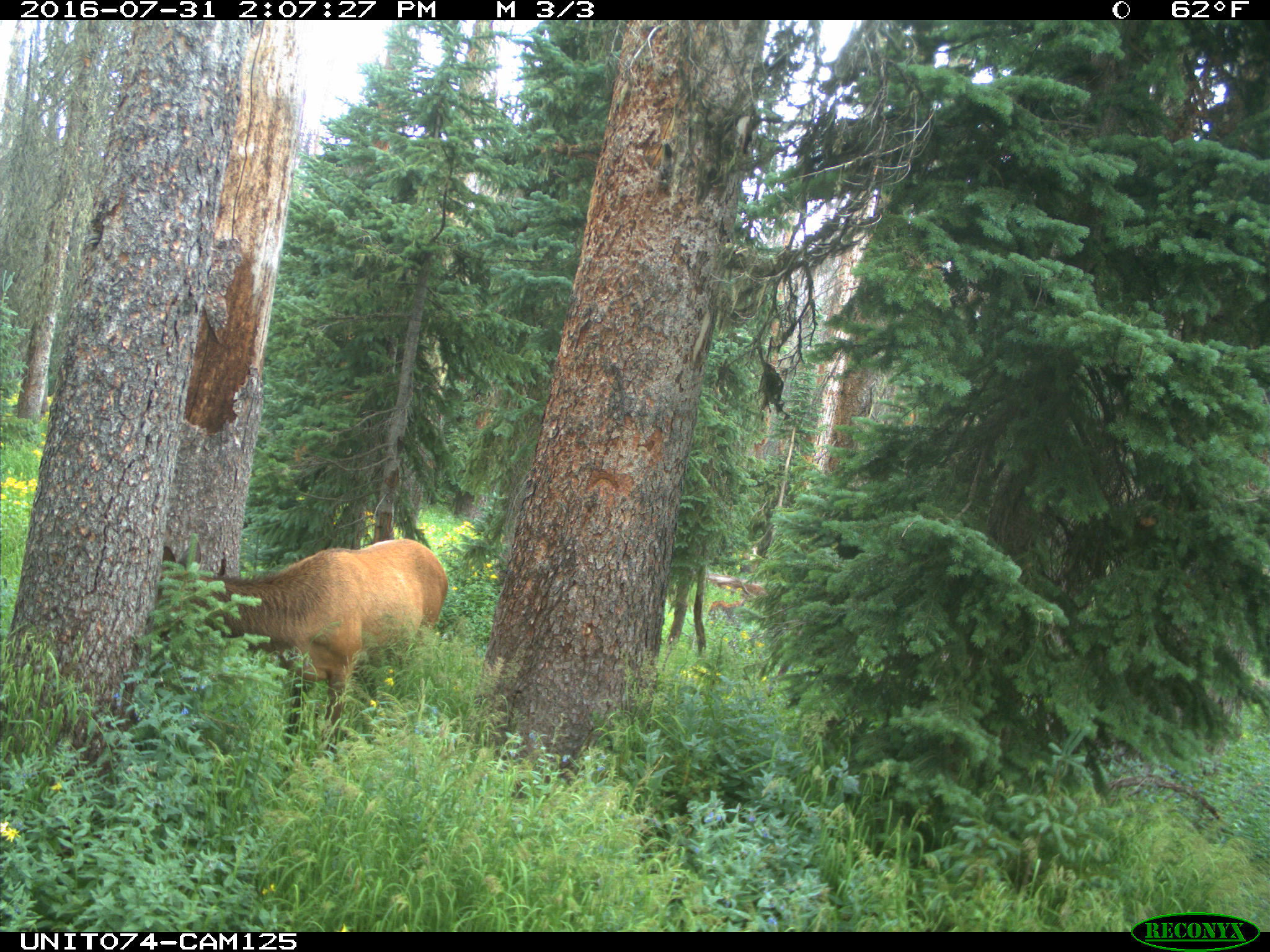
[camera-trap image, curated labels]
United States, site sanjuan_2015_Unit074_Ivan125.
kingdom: Animalia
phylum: Chordata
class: Mammalia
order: Artiodactyla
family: Cervidae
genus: Cervus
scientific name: Cervus elaphus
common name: red deer